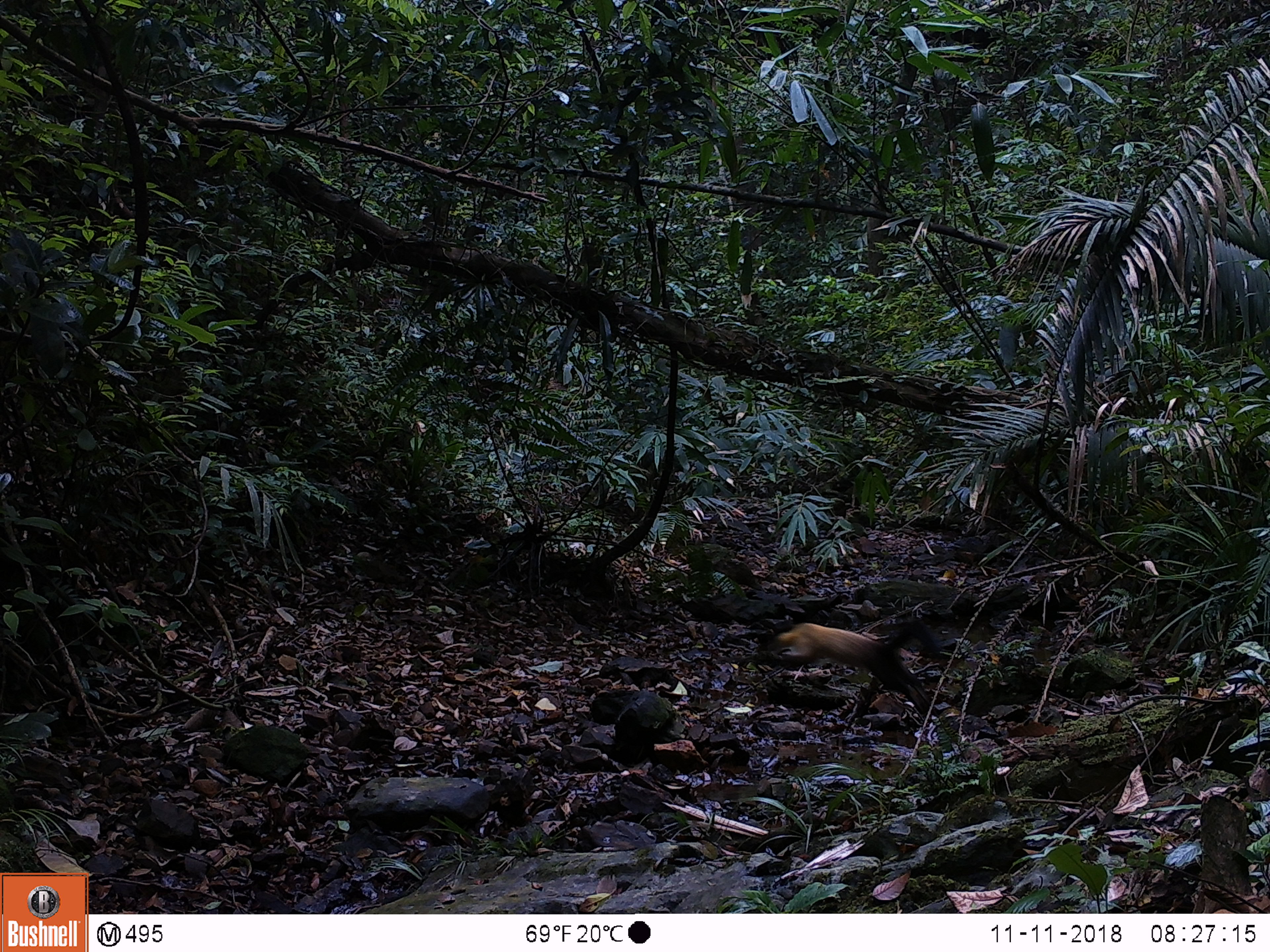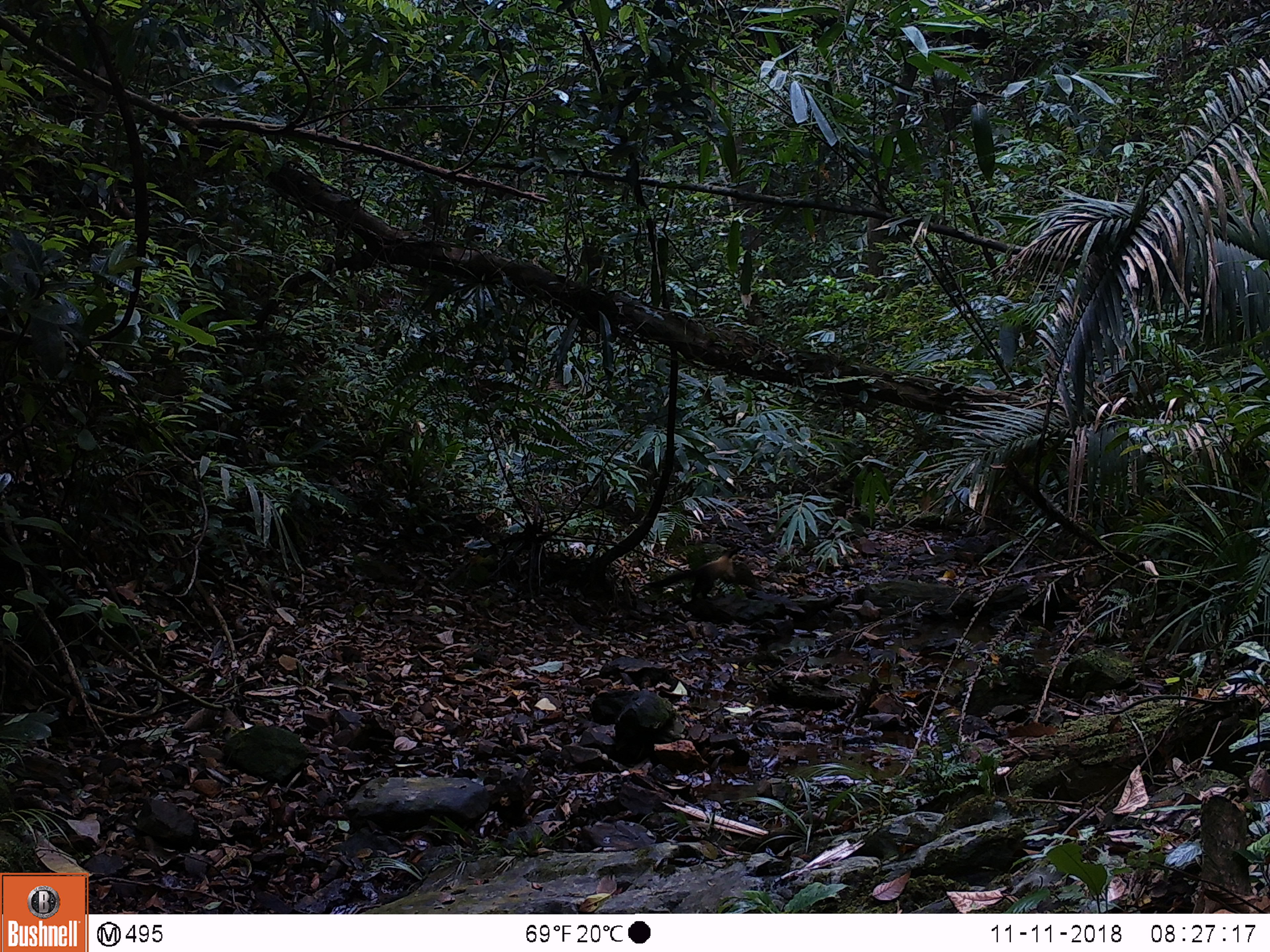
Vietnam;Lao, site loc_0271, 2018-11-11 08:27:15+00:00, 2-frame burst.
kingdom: Animalia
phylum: Chordata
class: Mammalia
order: Carnivora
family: Mustelidae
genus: Martes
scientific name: Martes flavigula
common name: yellow-throated marten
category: yellow throated marten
Yellow throated marten (yellow-throated marten) (Martes flavigula). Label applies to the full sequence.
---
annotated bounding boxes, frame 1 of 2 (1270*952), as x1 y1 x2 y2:
yellow throated marten: 764 617 939 714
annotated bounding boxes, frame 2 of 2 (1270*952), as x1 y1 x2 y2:
yellow throated marten: 644 546 742 597